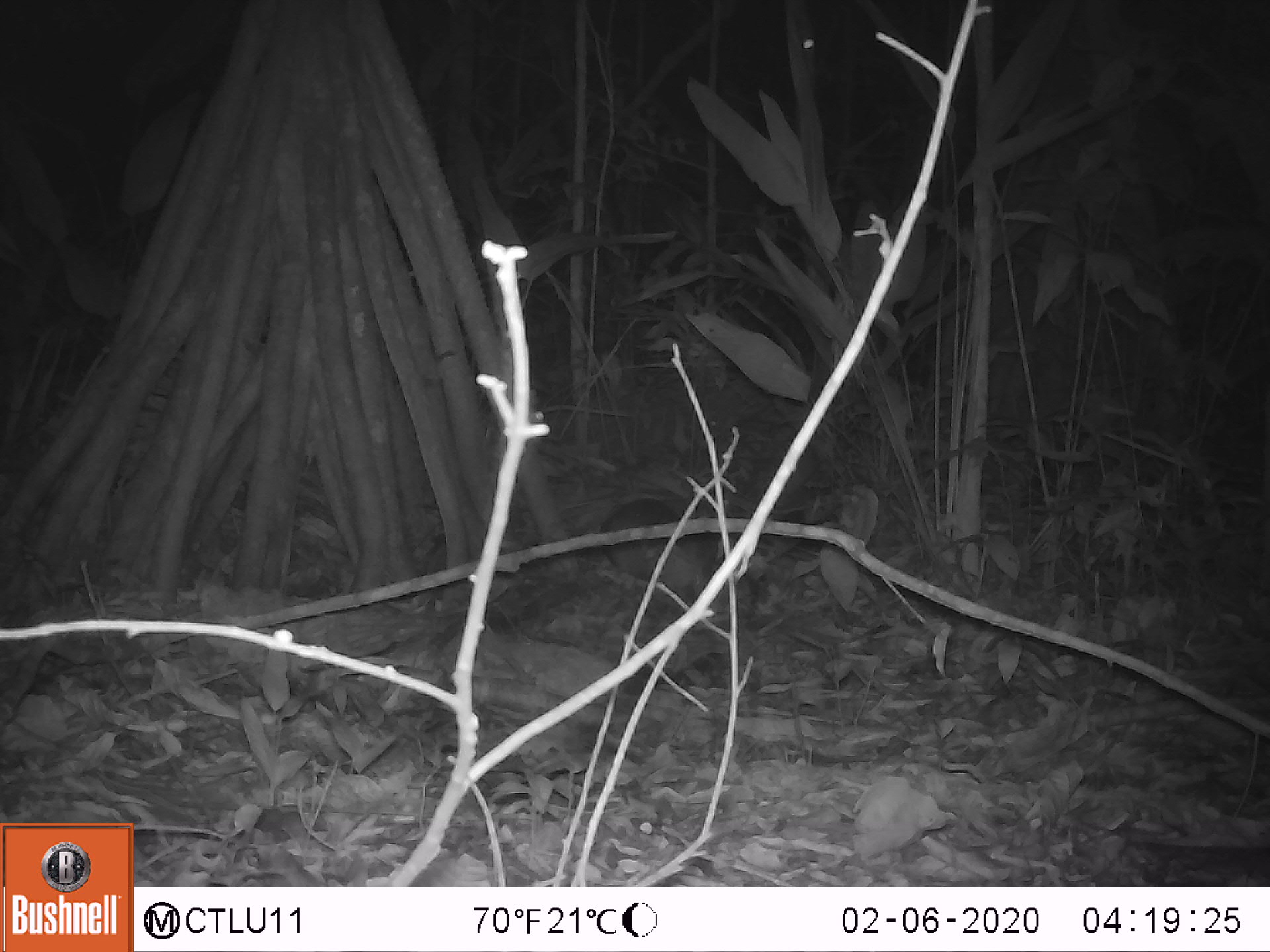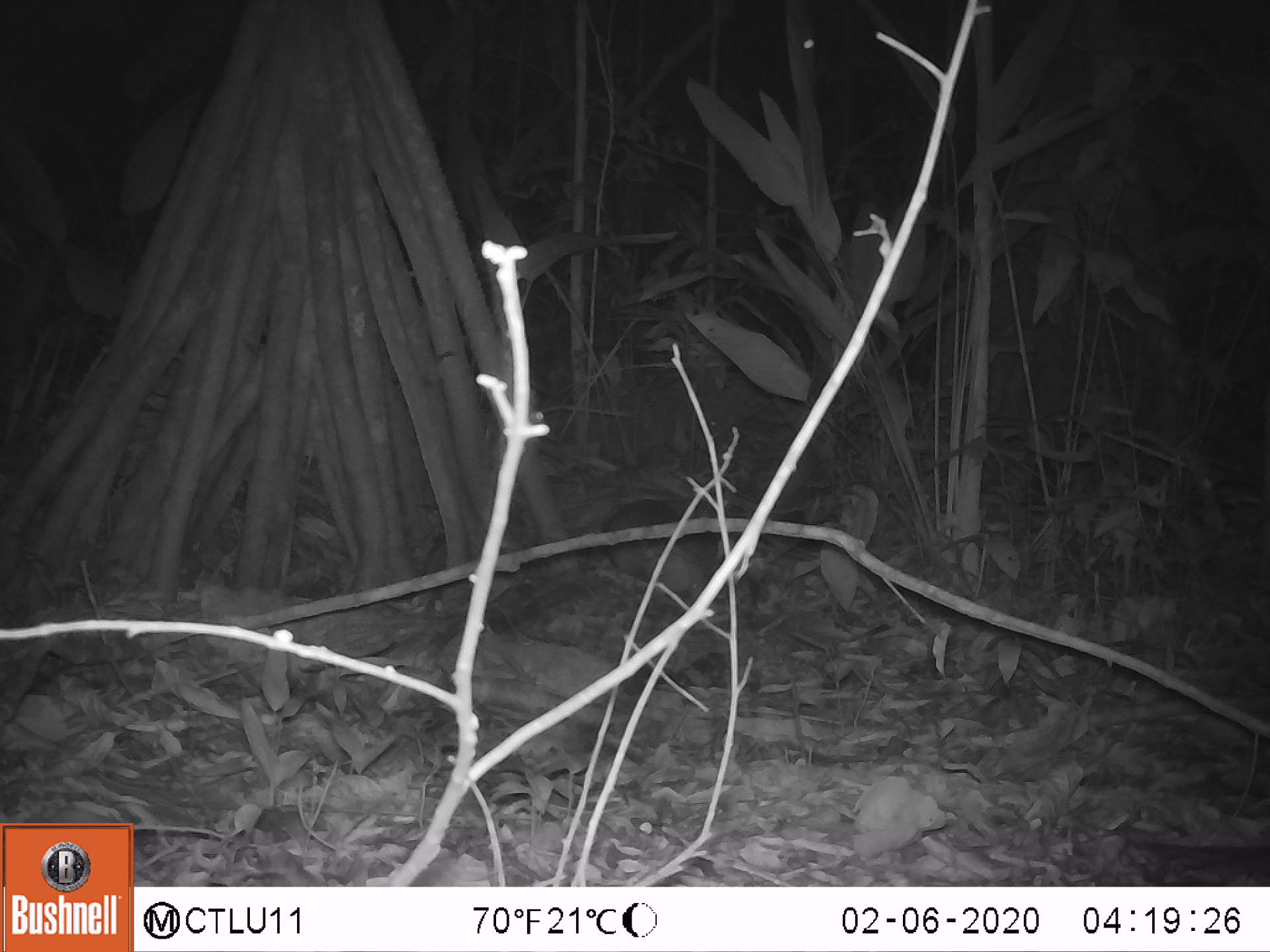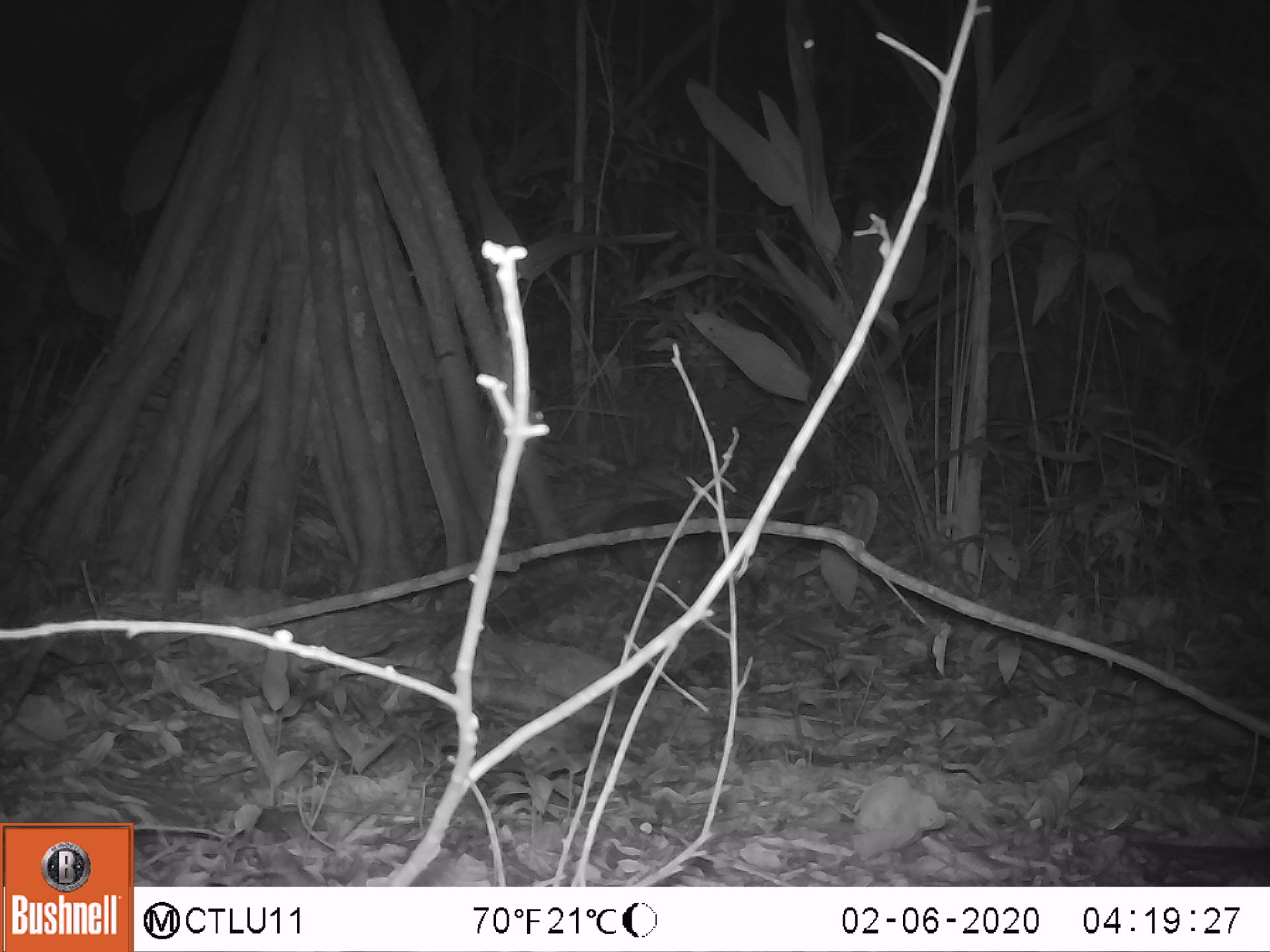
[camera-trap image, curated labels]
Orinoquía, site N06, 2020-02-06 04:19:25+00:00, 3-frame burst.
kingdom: Animalia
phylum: Chordata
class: Mammalia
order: Cingulata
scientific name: Cingulata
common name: armadillo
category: unknown armadillo